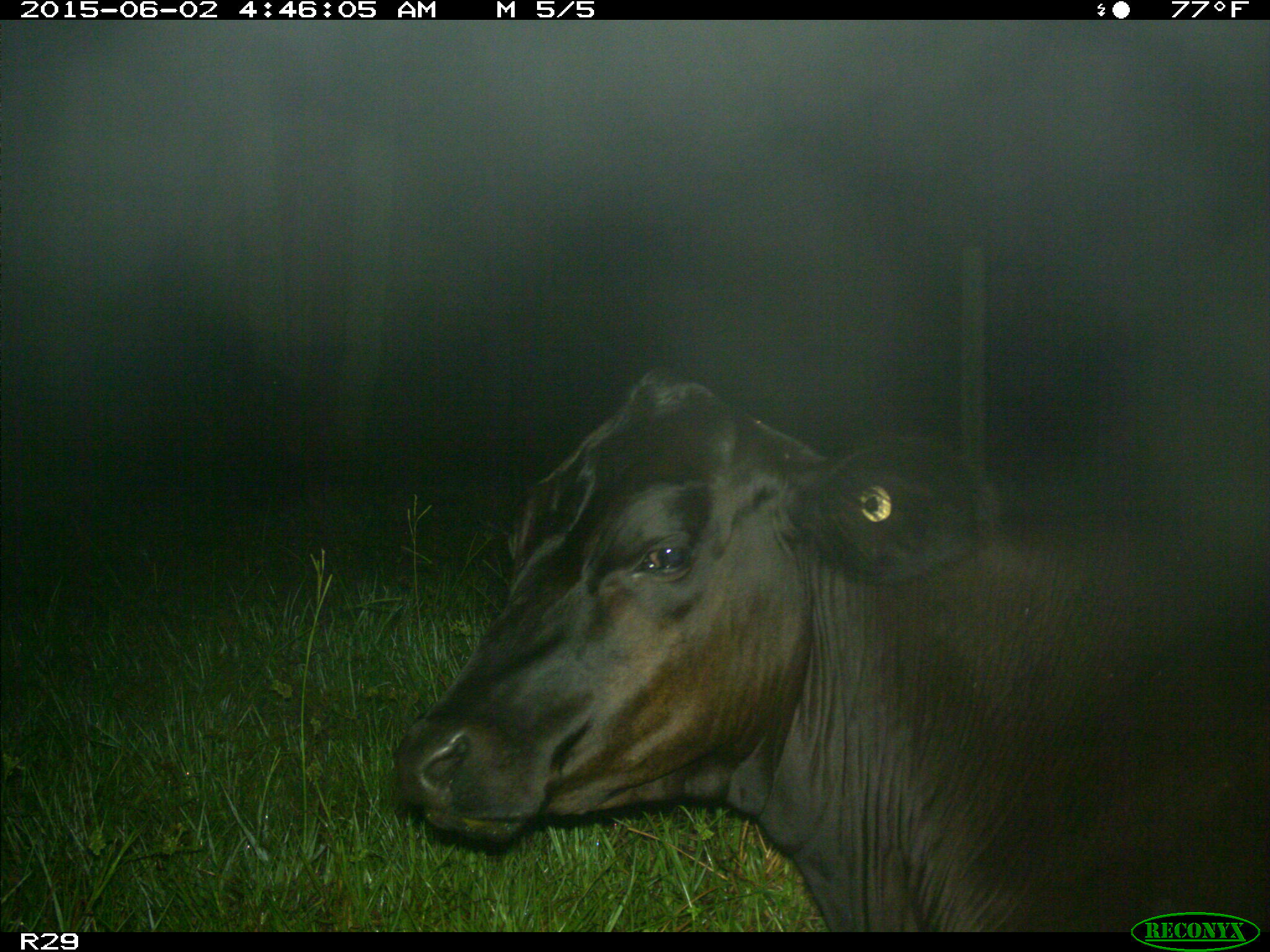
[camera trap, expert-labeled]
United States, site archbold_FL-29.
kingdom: Animalia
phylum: Chordata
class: Mammalia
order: Artiodactyla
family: Bovidae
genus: Bos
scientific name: Bos taurus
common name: domestic cow